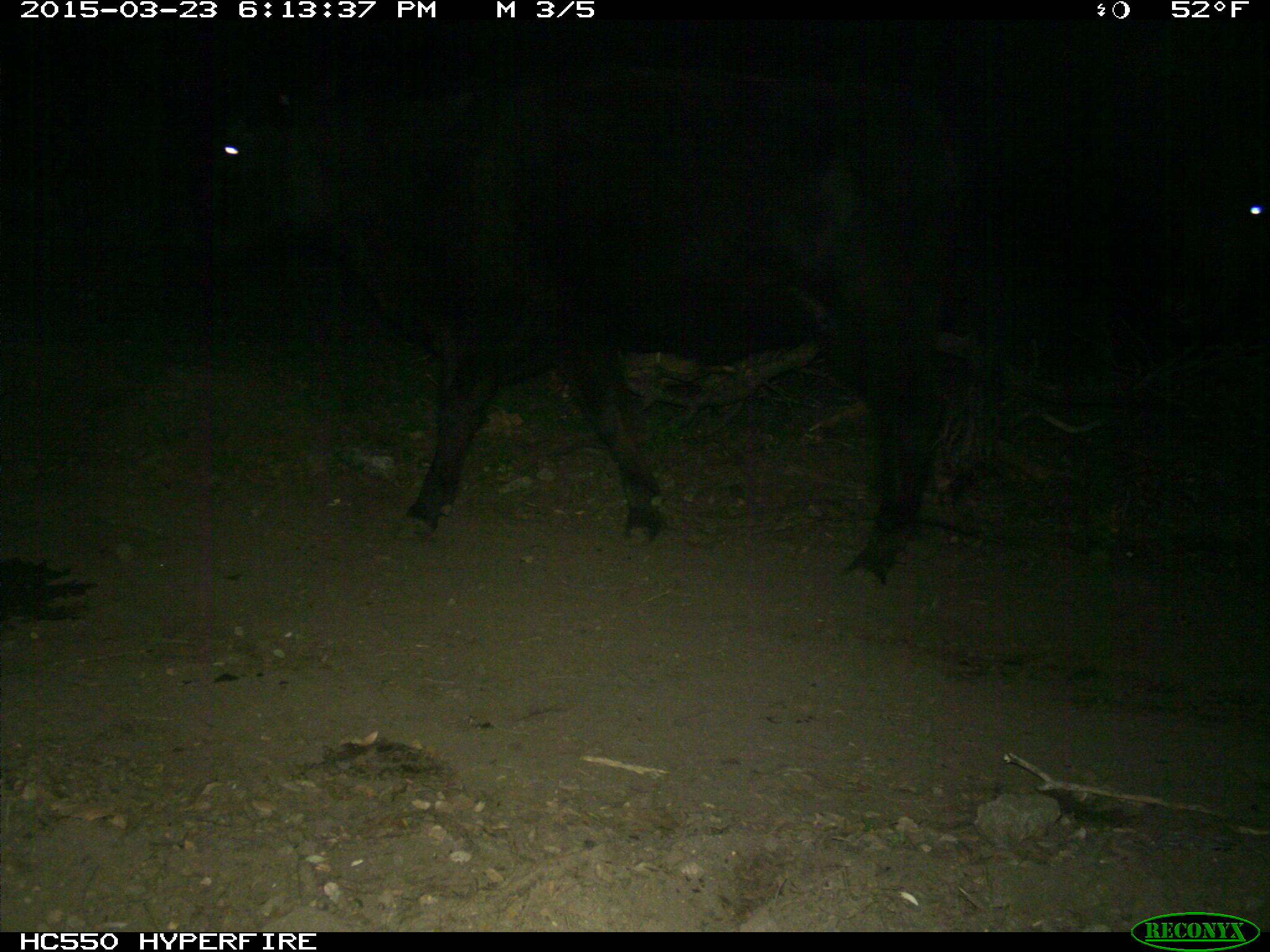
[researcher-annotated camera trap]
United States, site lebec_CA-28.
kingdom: Animalia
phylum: Chordata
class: Mammalia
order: Artiodactyla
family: Bovidae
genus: Bos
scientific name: Bos taurus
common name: domestic cow